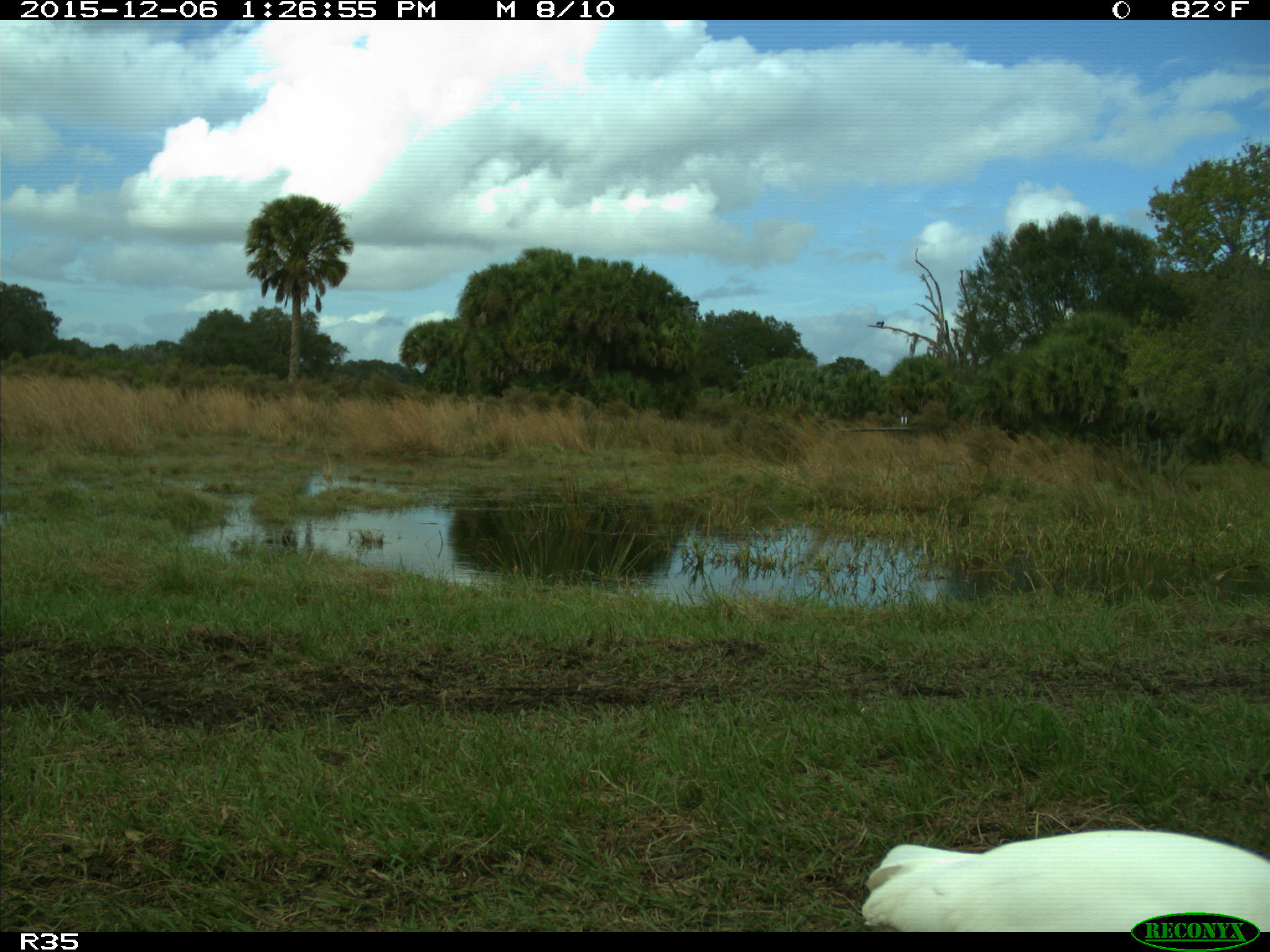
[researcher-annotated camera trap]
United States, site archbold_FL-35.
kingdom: Animalia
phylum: Chordata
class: Aves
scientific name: Aves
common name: birds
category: unidentified bird